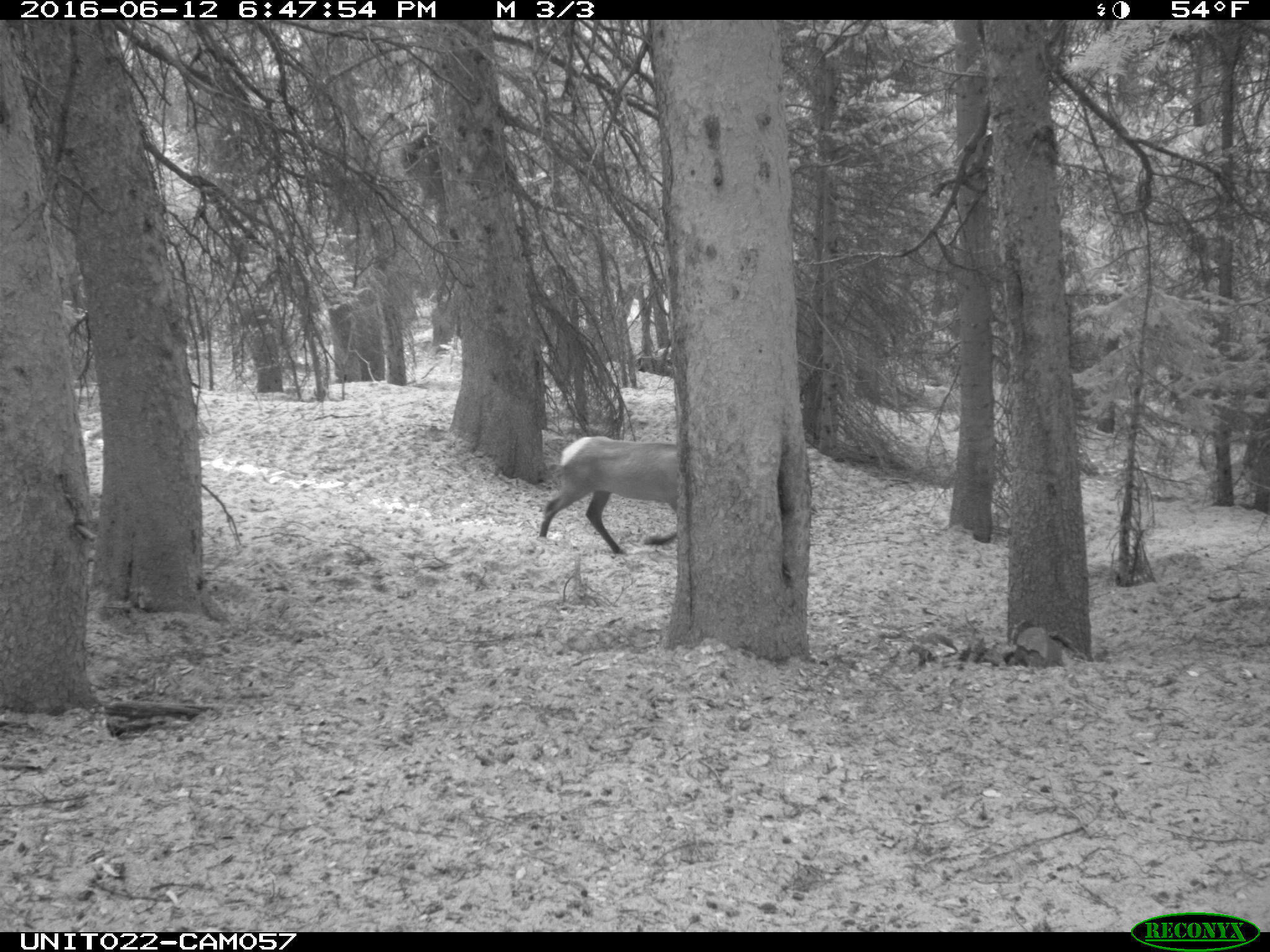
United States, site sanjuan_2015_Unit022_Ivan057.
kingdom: Animalia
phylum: Chordata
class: Mammalia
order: Artiodactyla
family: Cervidae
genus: Cervus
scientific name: Cervus elaphus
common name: red deer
Cervus elaphus (red deer).